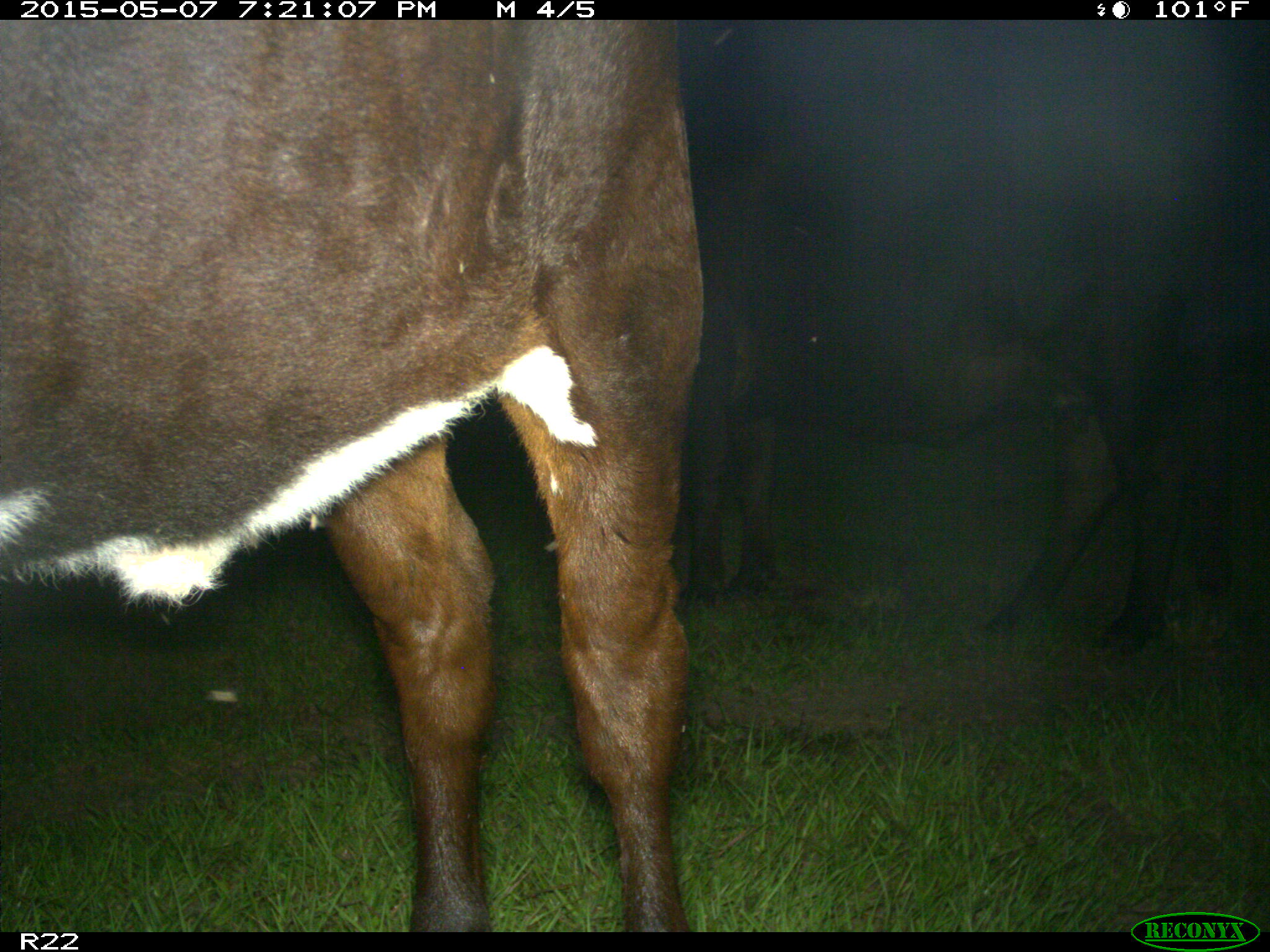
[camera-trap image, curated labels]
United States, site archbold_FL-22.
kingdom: Animalia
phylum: Chordata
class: Mammalia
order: Artiodactyla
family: Bovidae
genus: Bos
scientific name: Bos taurus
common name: domestic cow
Bos taurus (domestic cow).